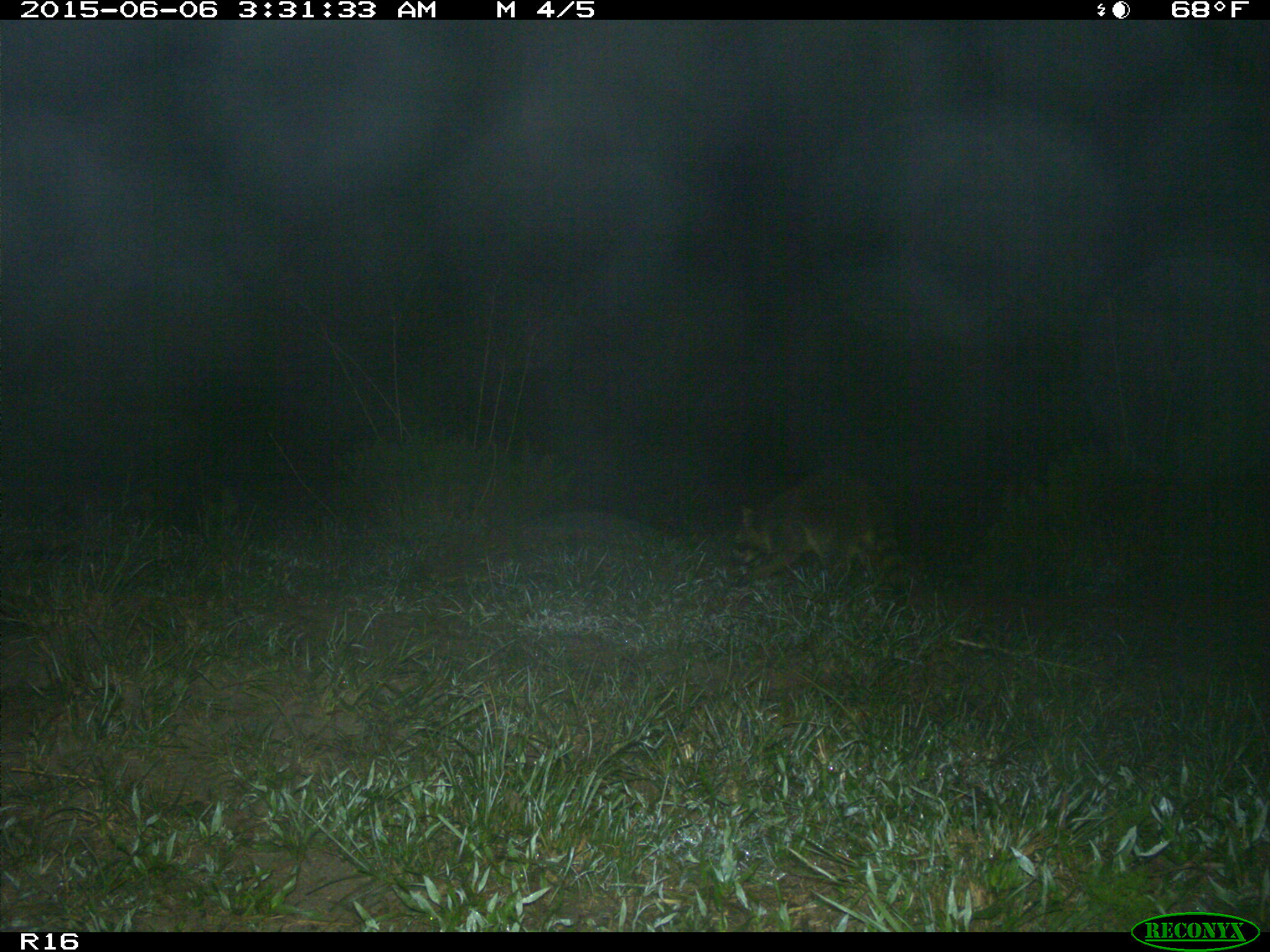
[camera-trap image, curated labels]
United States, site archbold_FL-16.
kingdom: Animalia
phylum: Chordata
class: Mammalia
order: Carnivora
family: Procyonidae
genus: Procyon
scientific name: Procyon lotor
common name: common raccoon